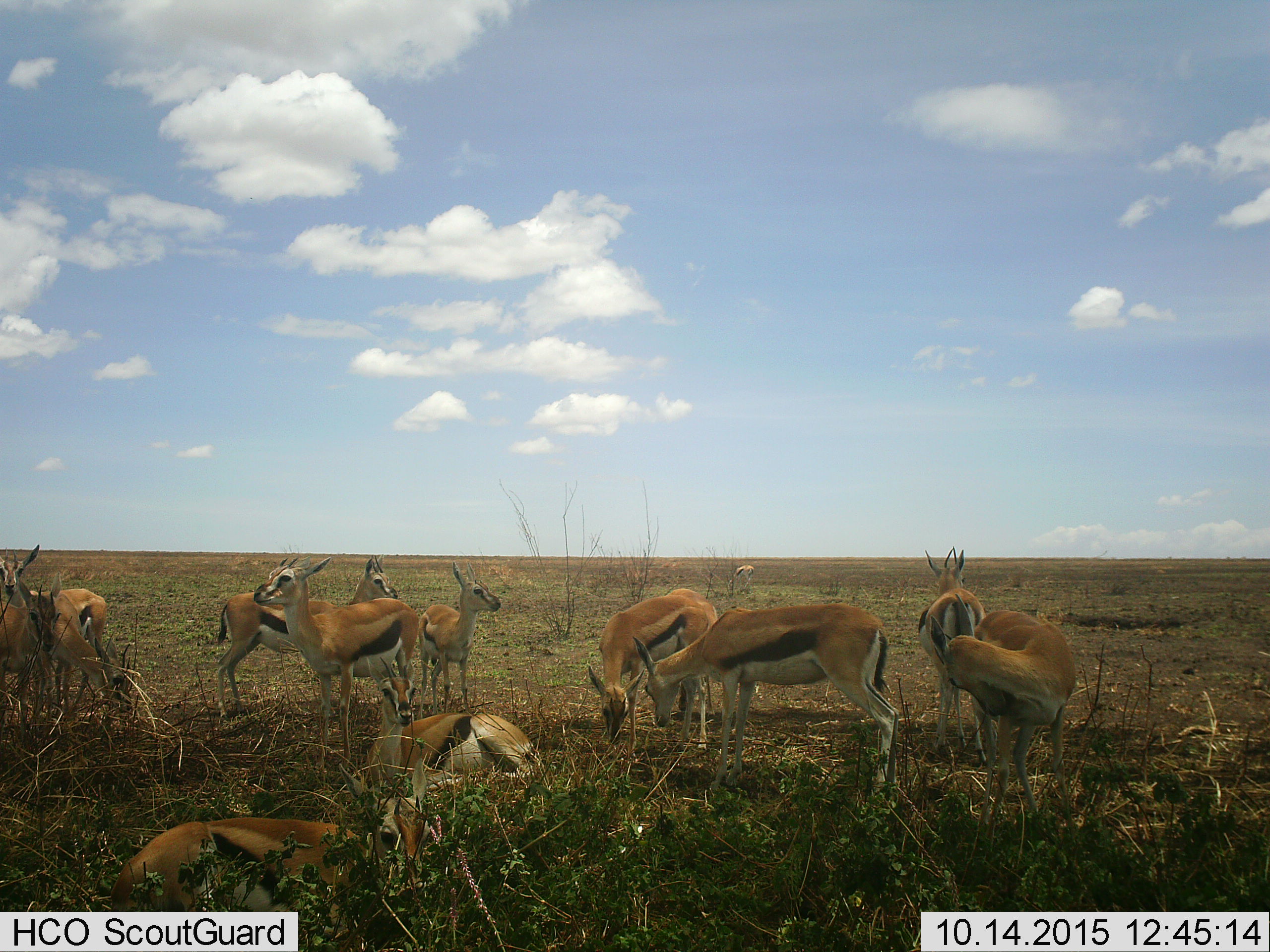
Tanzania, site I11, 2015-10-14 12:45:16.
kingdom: Animalia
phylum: Chordata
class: Mammalia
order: Artiodactyla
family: Bovidae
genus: Eudorcas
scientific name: Eudorcas thomsonii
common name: thomson's gazelle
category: gazellethomsons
Gazellethomsons (thomson's gazelle) (Eudorcas thomsonii), count 11-50. Behavior (volunteer vote fractions): standing 90%, resting 90%, moving 10%, interacting 20%. Young present (vote fraction): 20%. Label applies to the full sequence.